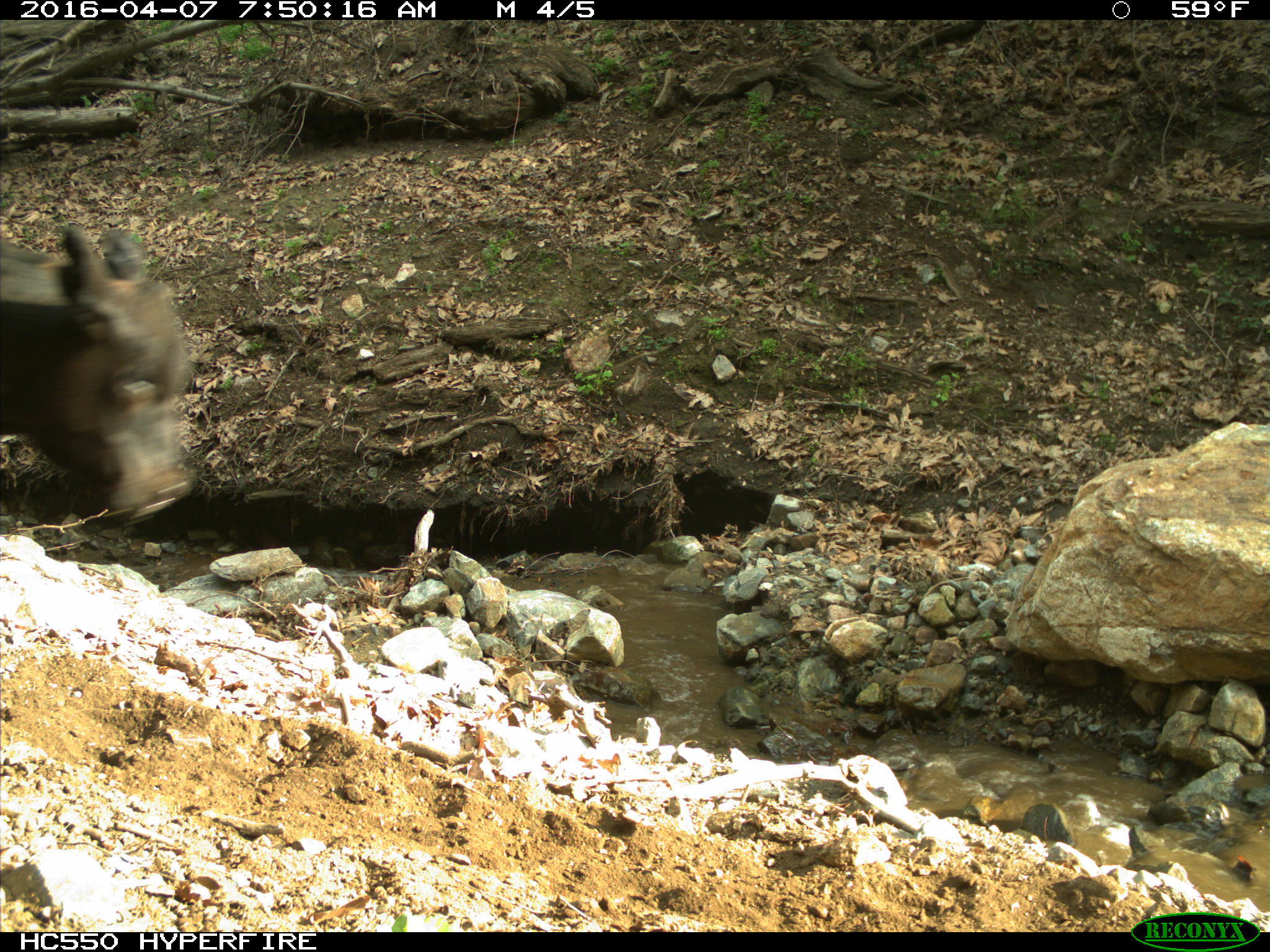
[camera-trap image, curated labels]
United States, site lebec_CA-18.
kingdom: Animalia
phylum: Chordata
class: Mammalia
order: Artiodactyla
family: Bovidae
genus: Bos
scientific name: Bos taurus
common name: domestic cow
Bos taurus (domestic cow).